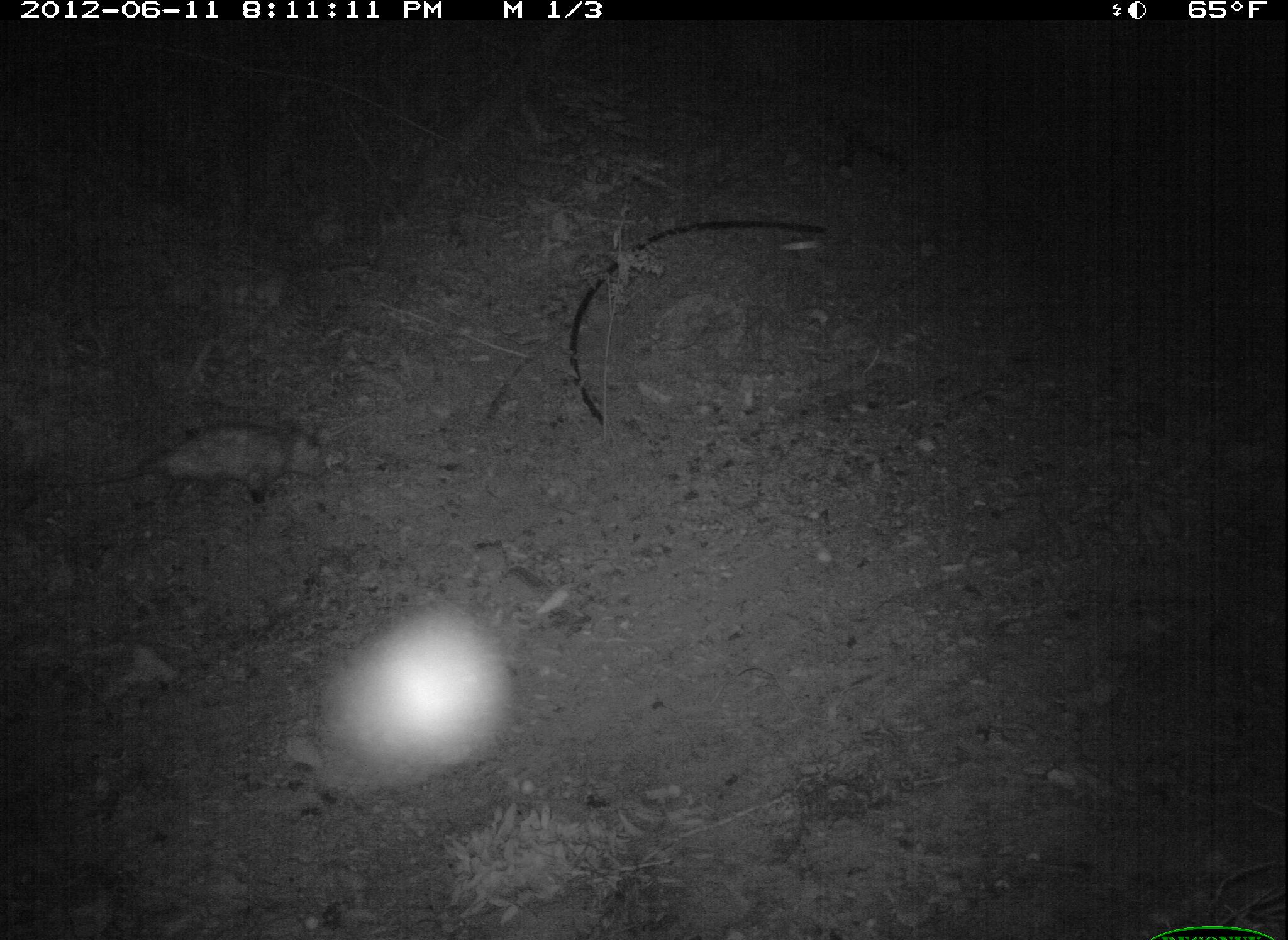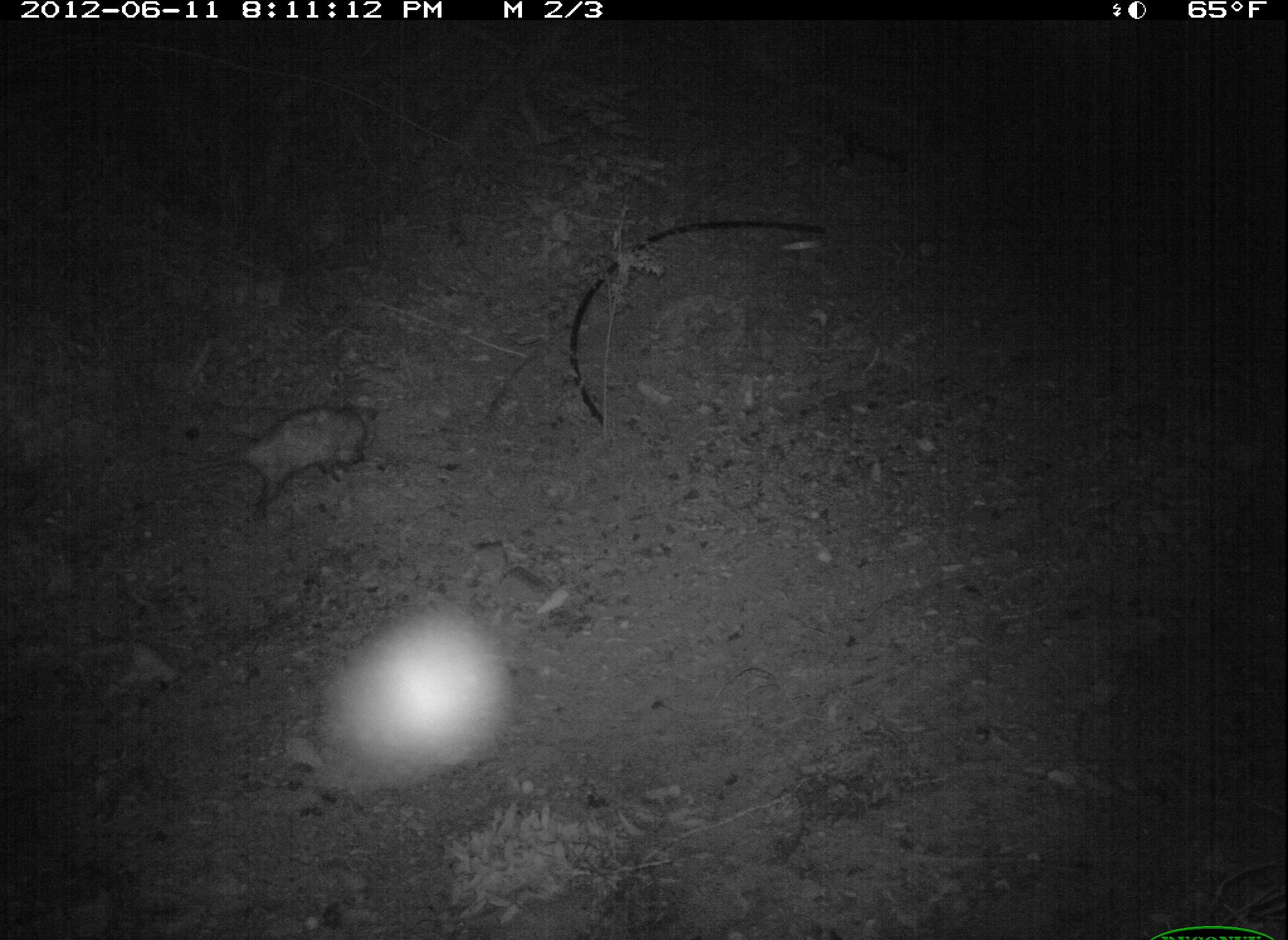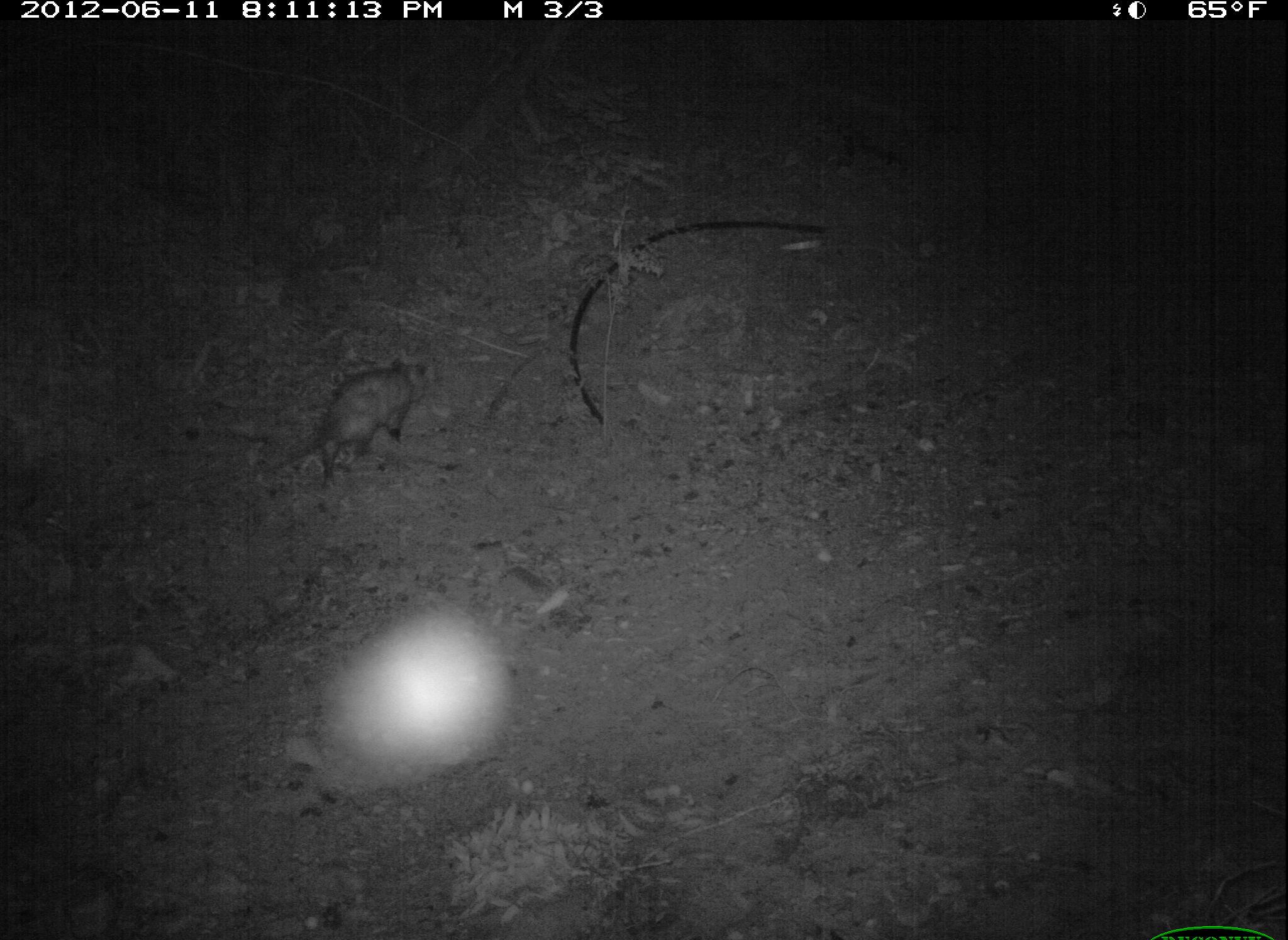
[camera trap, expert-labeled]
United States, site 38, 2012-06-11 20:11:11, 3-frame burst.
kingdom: Animalia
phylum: Chordata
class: Mammalia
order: Didelphimorphia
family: Didelphidae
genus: Didelphis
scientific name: Didelphis virginiana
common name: virginia opossum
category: opossum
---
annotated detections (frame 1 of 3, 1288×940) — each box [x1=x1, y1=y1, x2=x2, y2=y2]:
opossum: [x1=80, y1=401, x2=346, y2=515]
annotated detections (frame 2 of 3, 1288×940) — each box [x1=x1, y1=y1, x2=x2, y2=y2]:
opossum: [x1=163, y1=372, x2=443, y2=530]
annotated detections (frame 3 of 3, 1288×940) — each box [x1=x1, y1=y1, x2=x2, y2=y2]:
opossum: [x1=246, y1=350, x2=465, y2=512]